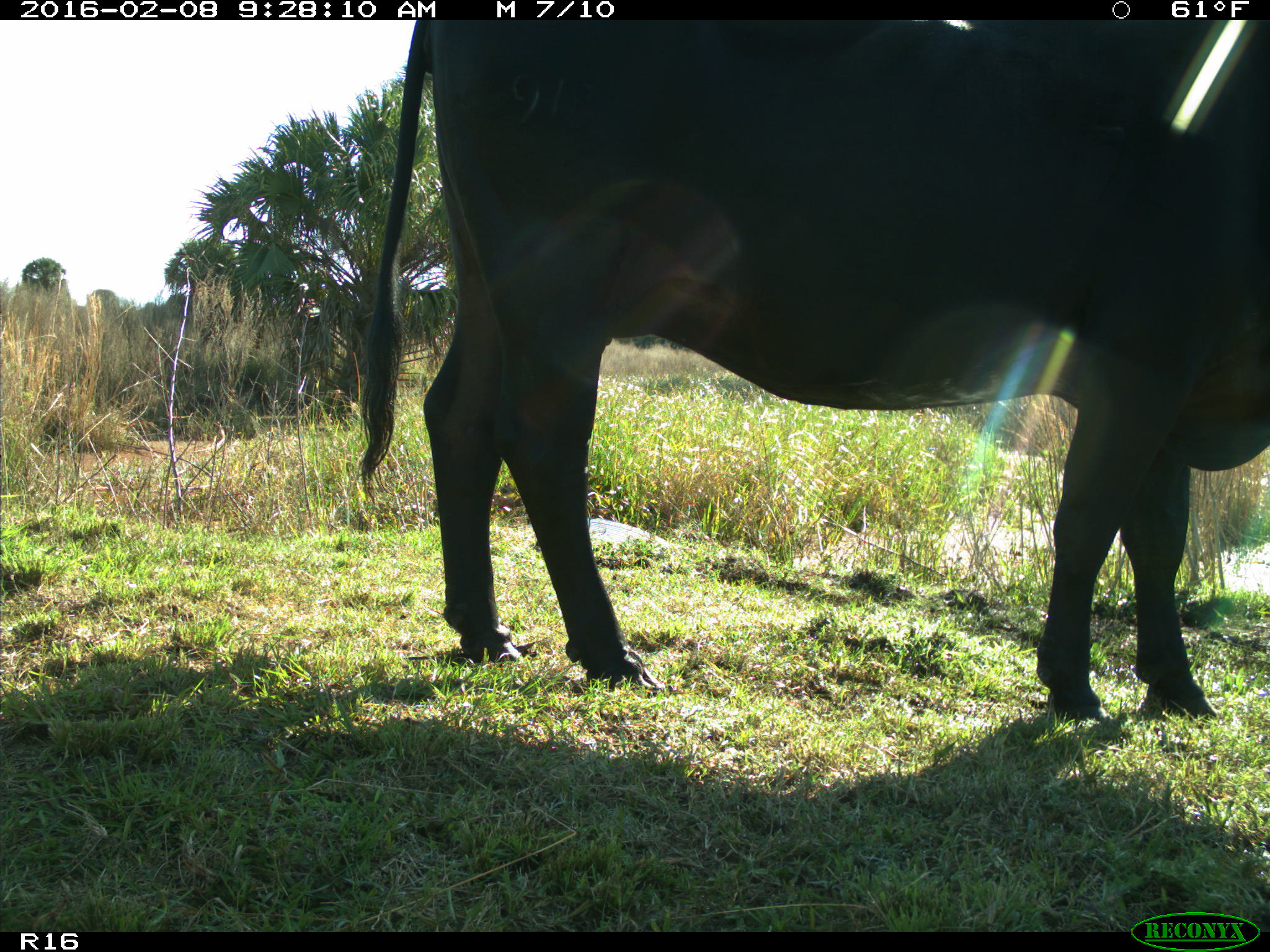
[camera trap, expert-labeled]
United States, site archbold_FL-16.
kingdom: Animalia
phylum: Chordata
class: Mammalia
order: Artiodactyla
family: Bovidae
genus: Bos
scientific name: Bos taurus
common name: domestic cow